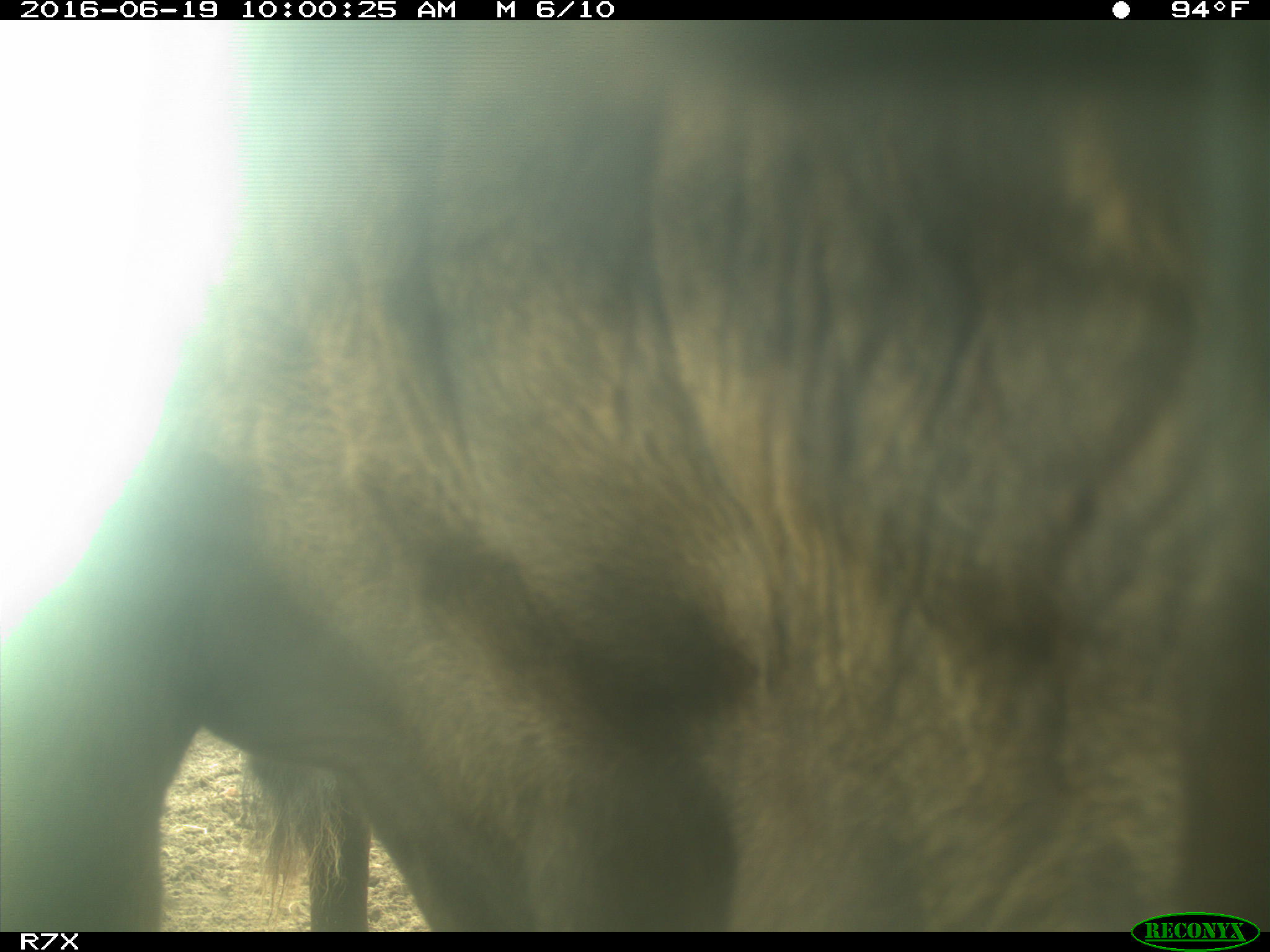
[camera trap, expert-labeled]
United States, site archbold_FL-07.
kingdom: Animalia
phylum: Chordata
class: Mammalia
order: Artiodactyla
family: Bovidae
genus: Bos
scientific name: Bos taurus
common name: domestic cow